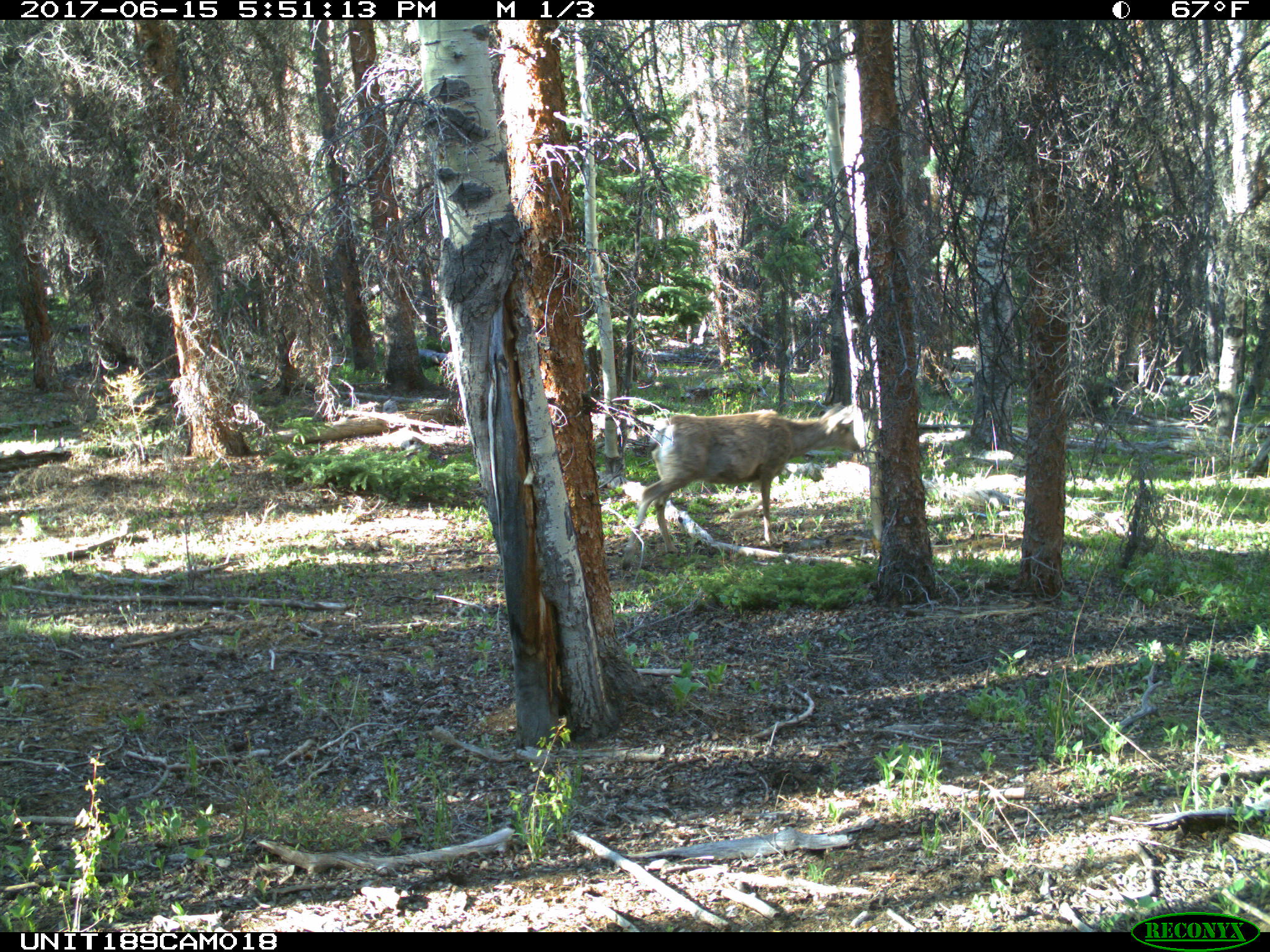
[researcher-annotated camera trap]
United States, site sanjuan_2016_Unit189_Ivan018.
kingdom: Animalia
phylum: Chordata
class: Mammalia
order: Artiodactyla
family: Cervidae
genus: Odocoileus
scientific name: Odocoileus hemionus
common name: mule deer